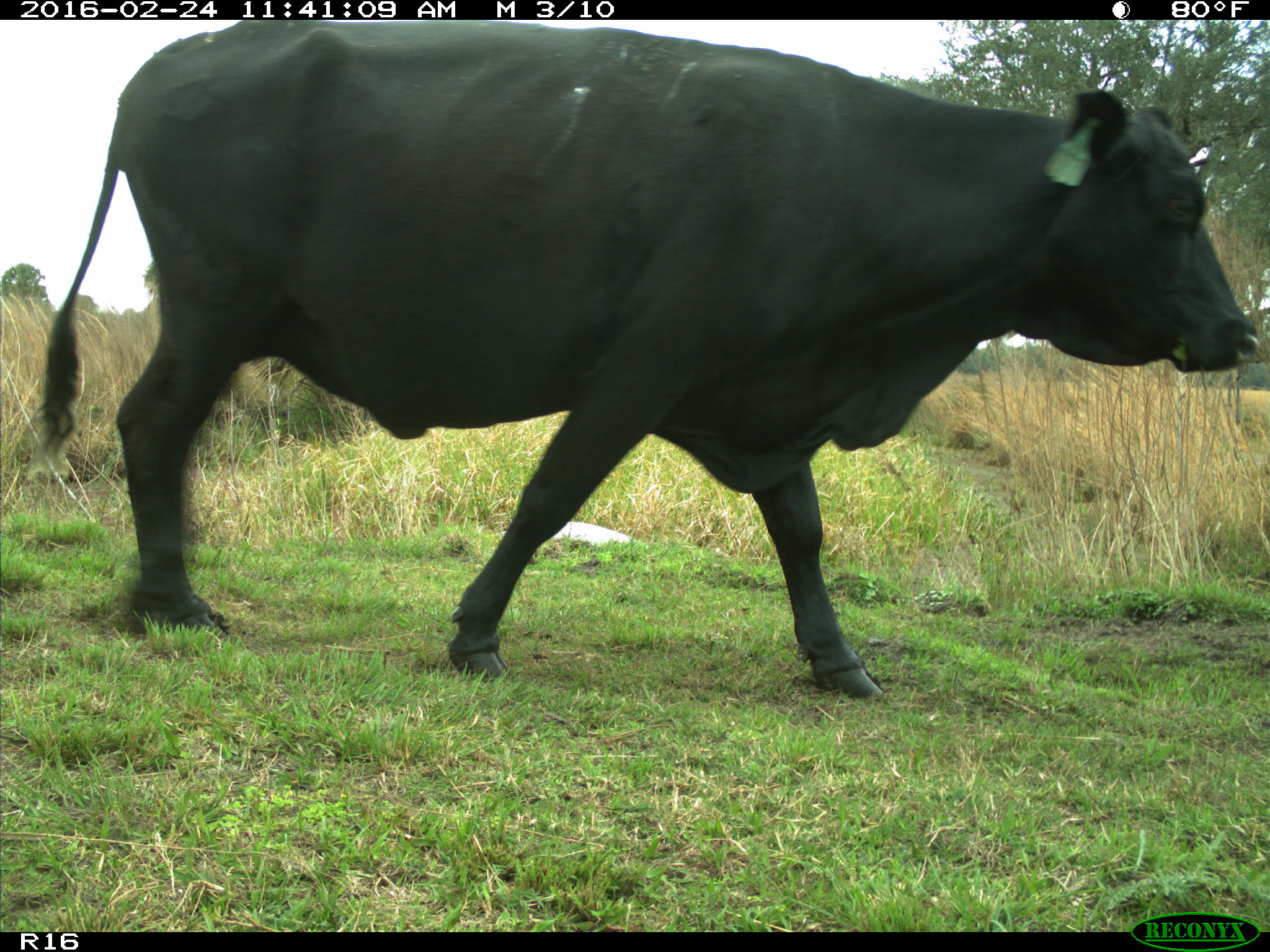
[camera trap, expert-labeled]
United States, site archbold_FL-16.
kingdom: Animalia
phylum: Chordata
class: Mammalia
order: Artiodactyla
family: Bovidae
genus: Bos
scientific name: Bos taurus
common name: domestic cow